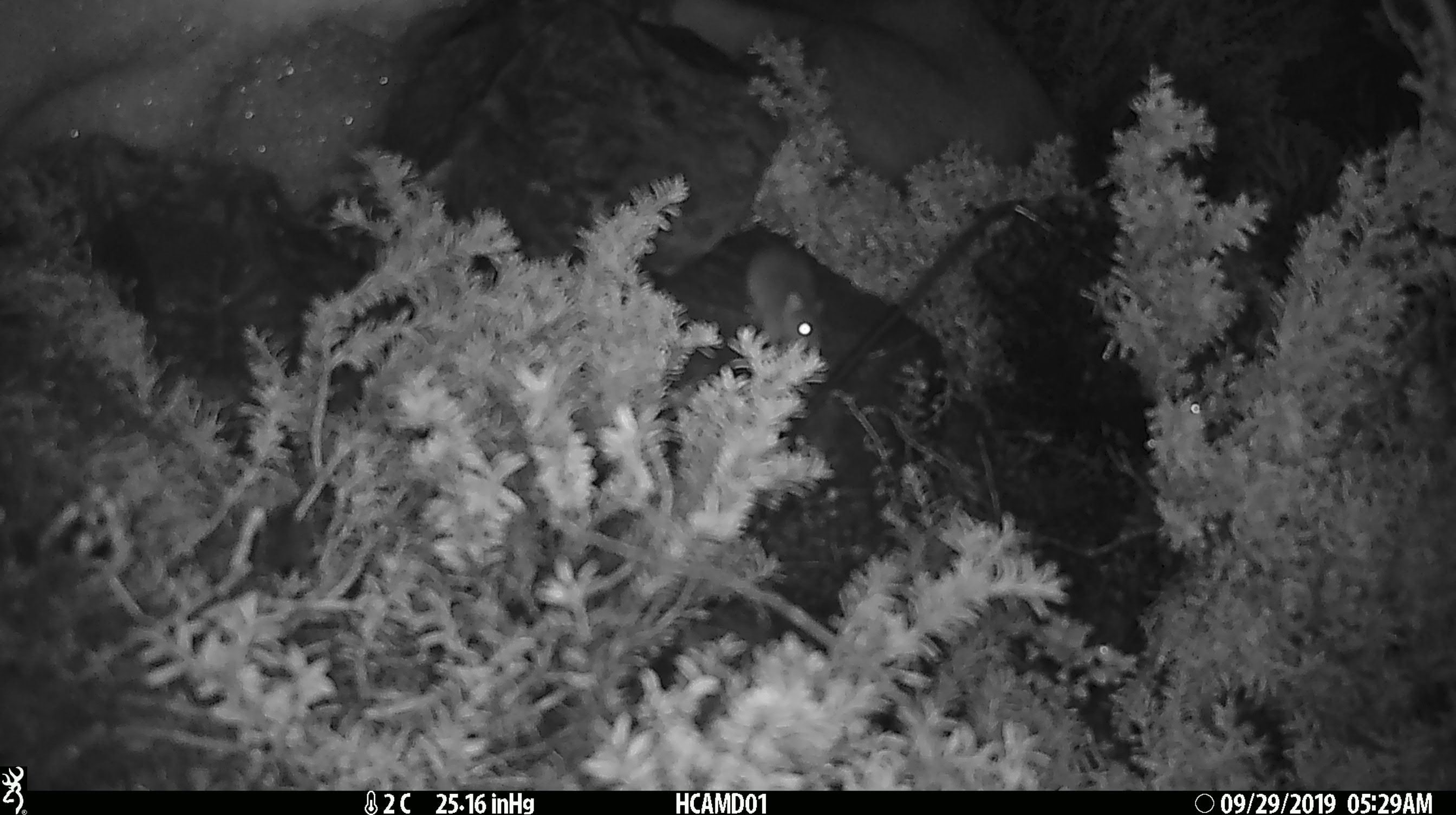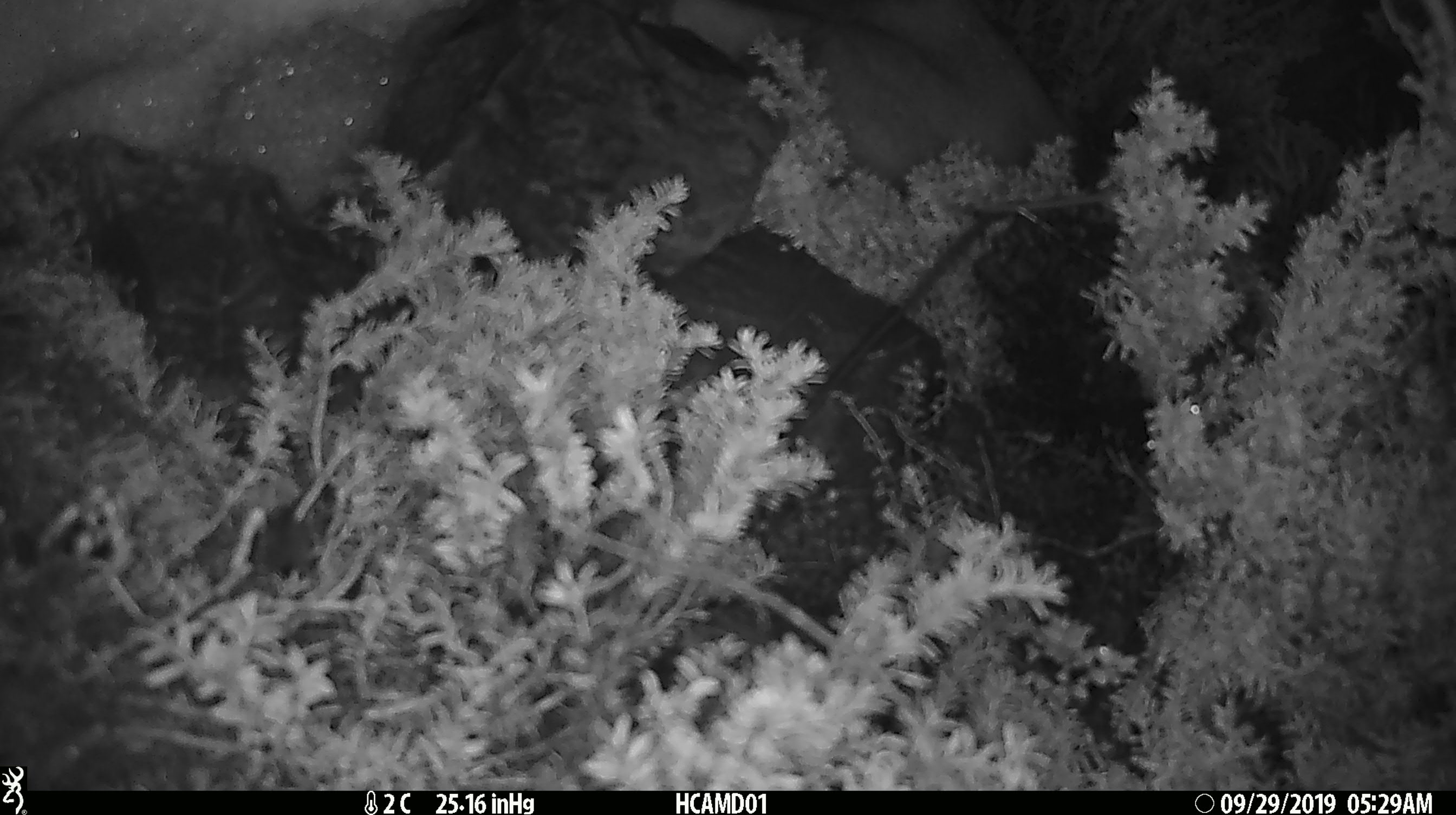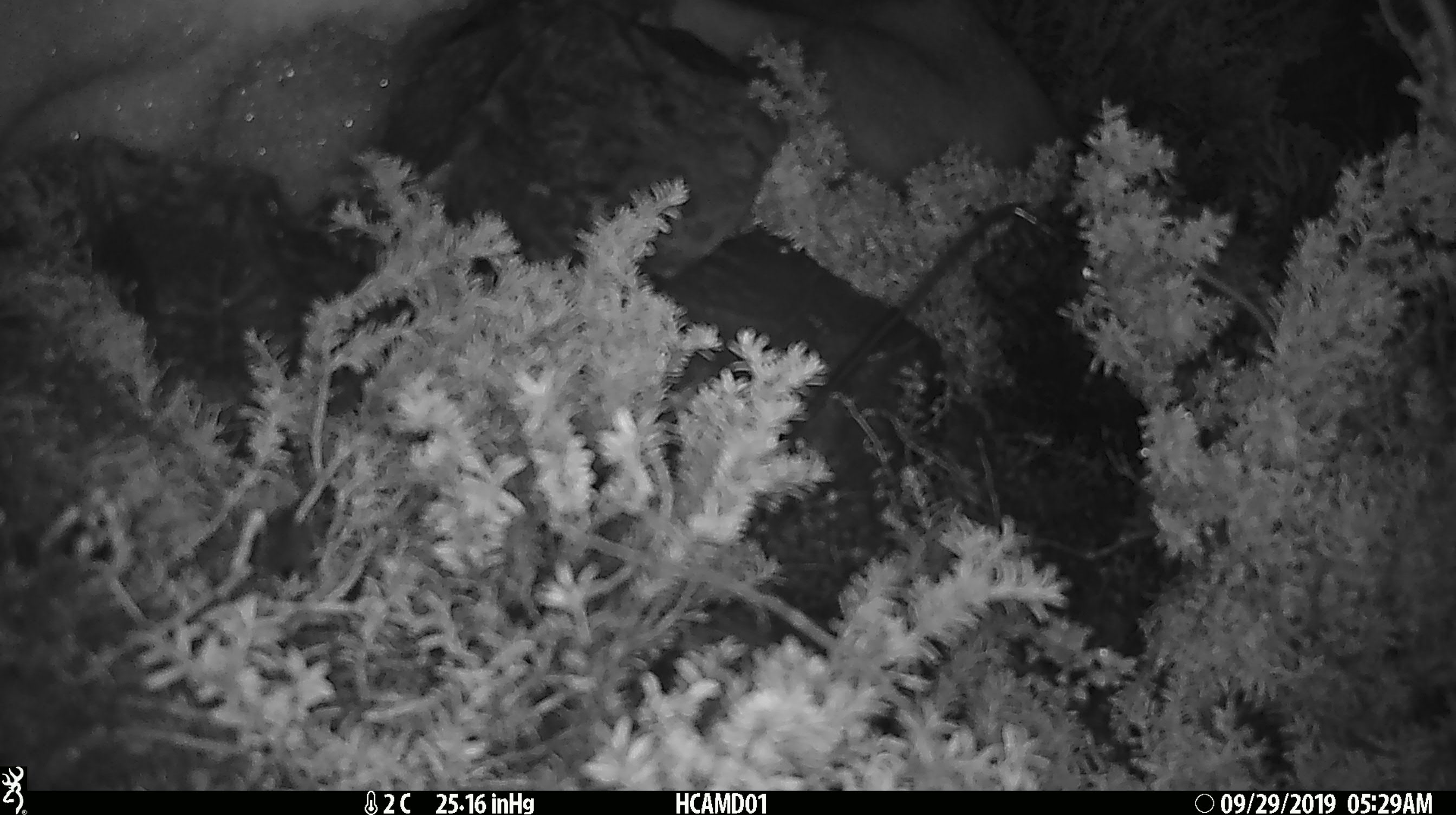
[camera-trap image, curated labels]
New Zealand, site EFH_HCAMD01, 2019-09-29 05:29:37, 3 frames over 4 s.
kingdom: Animalia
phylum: Chordata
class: Mammalia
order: Rodentia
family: Muridae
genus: Mus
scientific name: Mus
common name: mouse